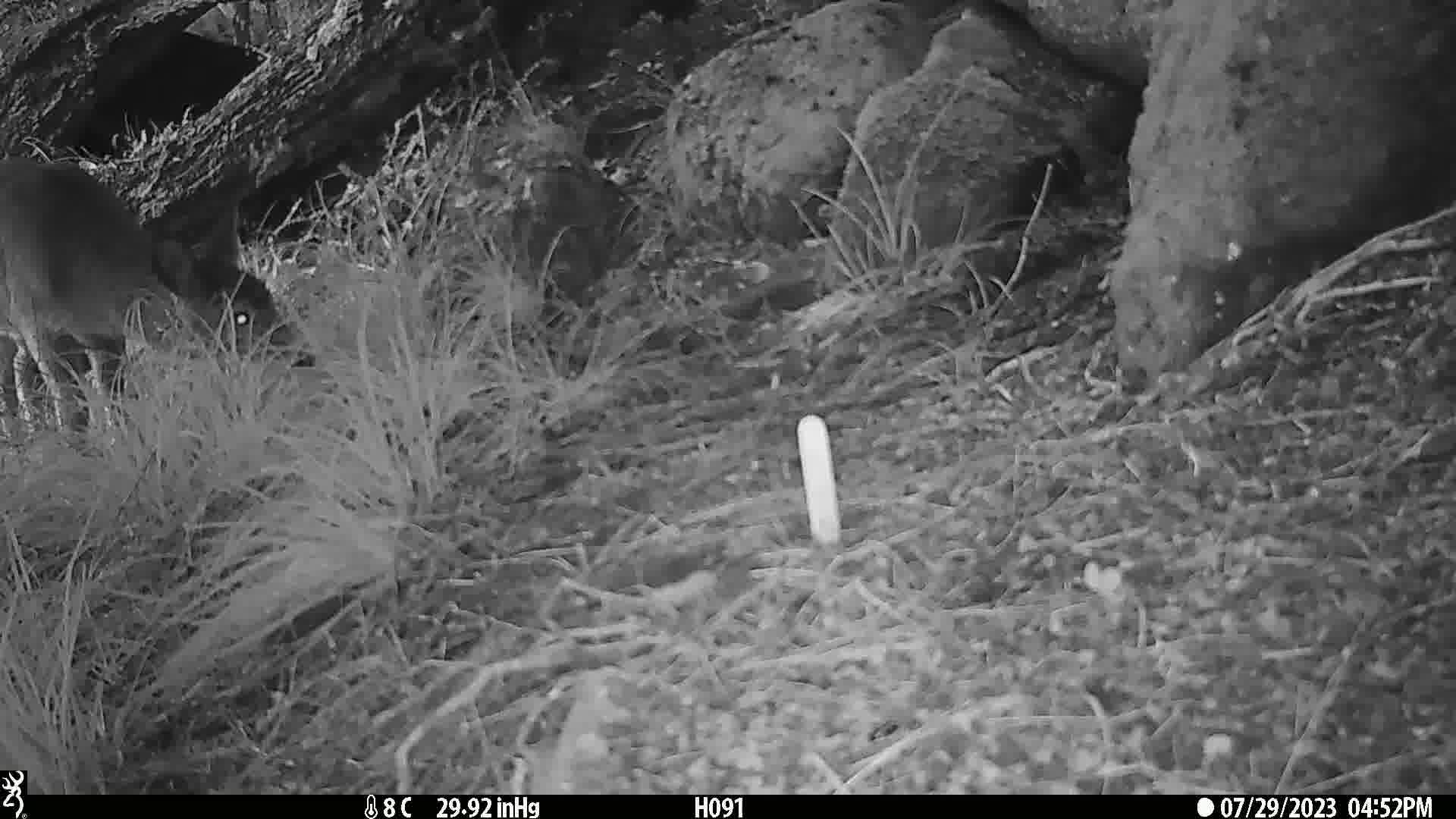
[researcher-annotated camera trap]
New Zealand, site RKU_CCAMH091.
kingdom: Animalia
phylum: Chordata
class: Mammalia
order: Artiodactyla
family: Cervidae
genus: Odocoileus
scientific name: Odocoileus virginianus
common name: white-tailed deer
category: white tailed deer